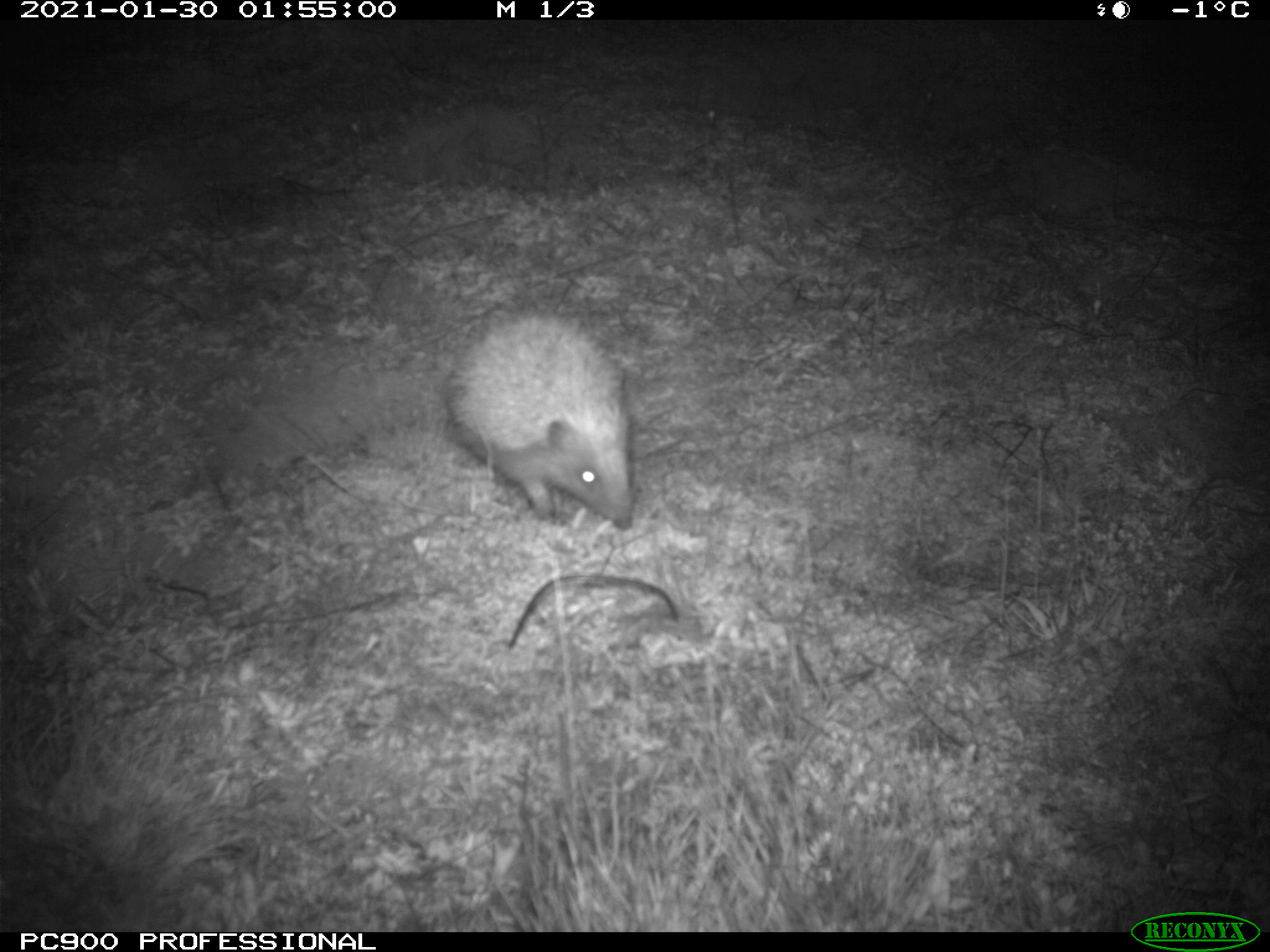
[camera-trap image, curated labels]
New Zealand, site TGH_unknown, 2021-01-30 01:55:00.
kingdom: Animalia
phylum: Chordata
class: Mammalia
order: Eulipotyphla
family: Erinaceidae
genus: Erinaceus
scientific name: Erinaceus europaeus europaeus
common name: european hedgehog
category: hedgehog